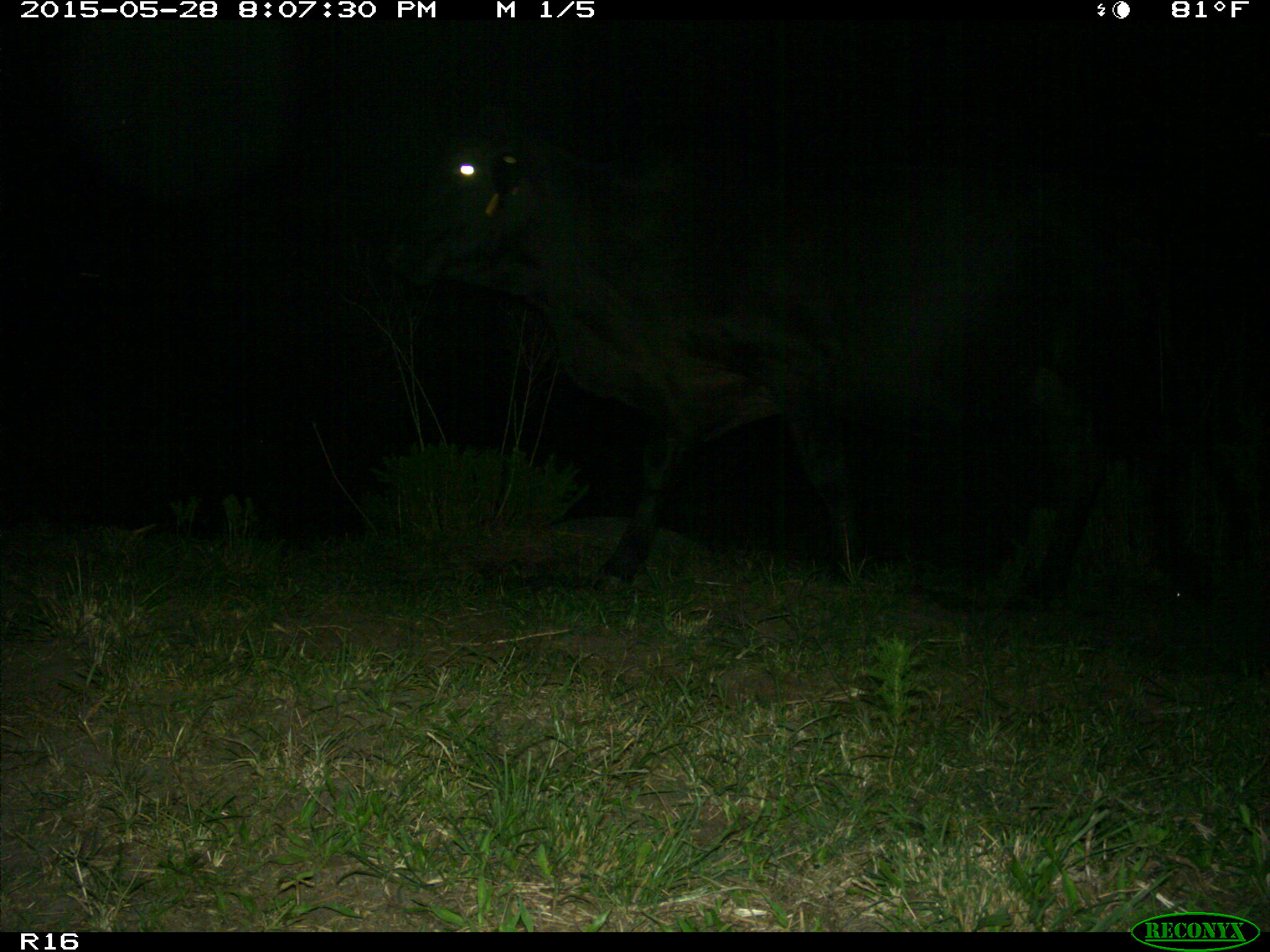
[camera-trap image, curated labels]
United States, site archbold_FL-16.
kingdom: Animalia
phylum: Chordata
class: Mammalia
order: Artiodactyla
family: Bovidae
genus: Bos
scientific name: Bos taurus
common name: domestic cow